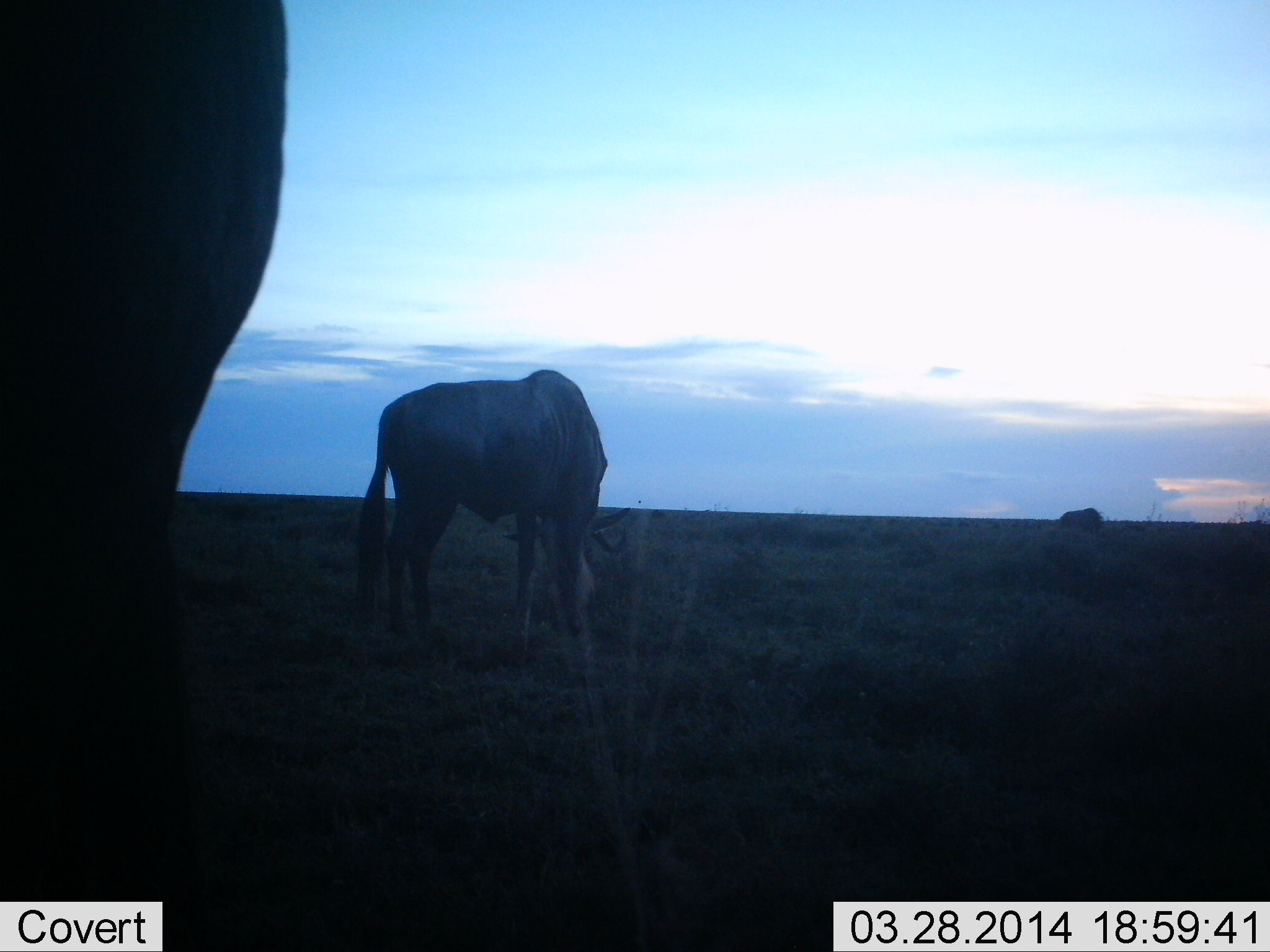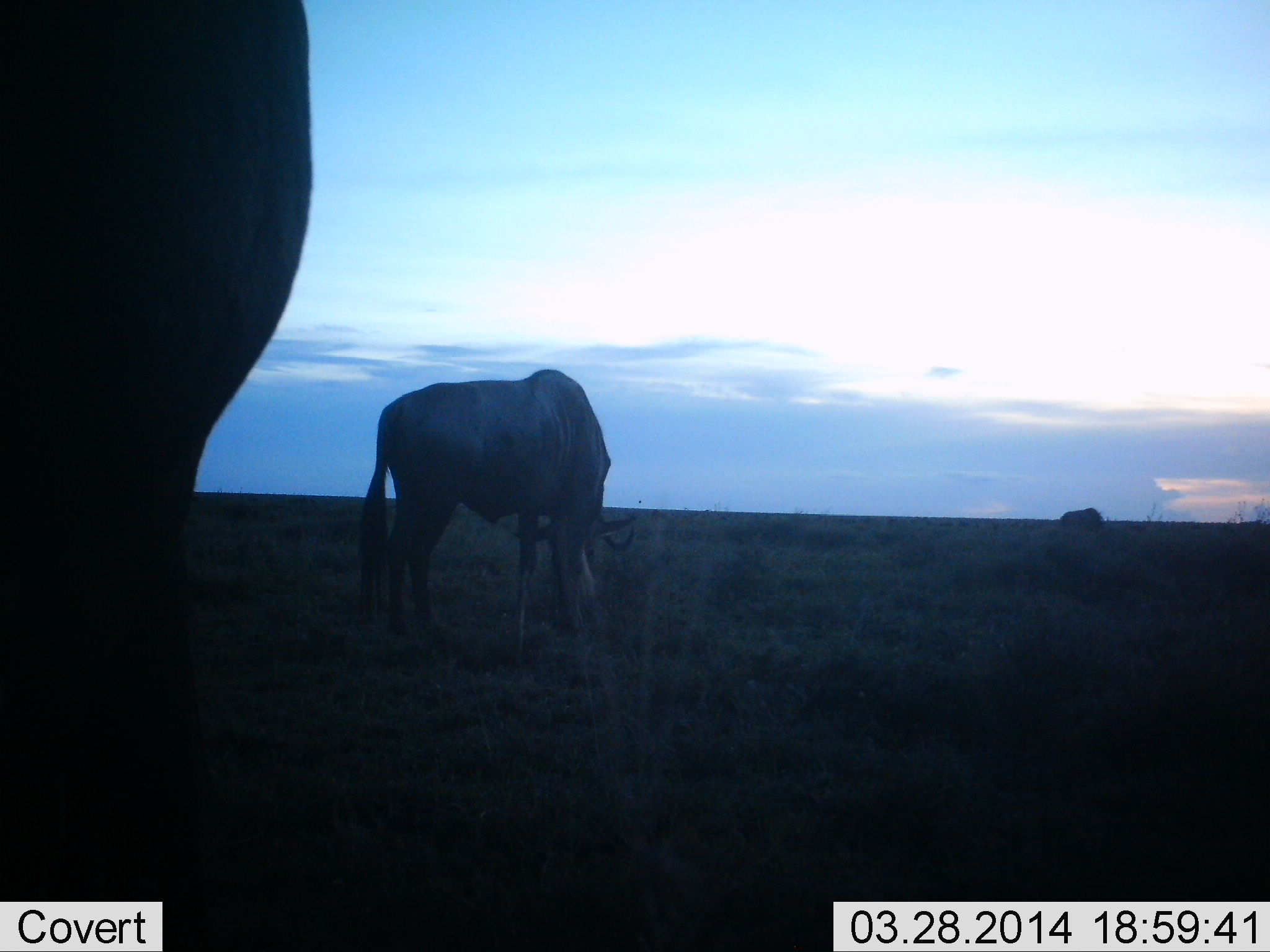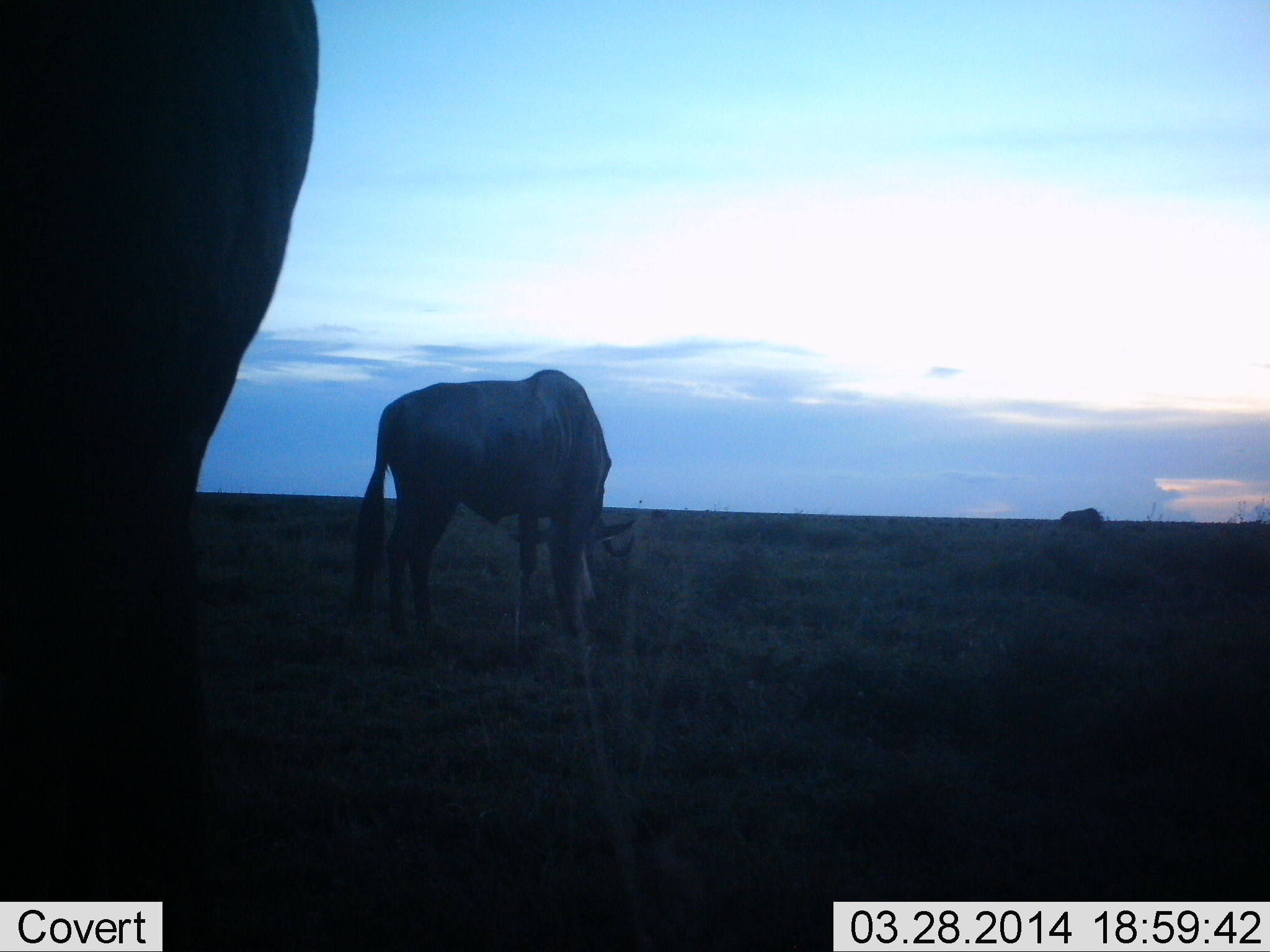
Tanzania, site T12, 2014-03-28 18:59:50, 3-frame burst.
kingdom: Animalia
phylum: Chordata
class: Mammalia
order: Artiodactyla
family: Bovidae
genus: Connochaetes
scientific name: Connochaetes taurinus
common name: blue wildebeest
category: wildebeest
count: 3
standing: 30%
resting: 4%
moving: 4%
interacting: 0%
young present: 0%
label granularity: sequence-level